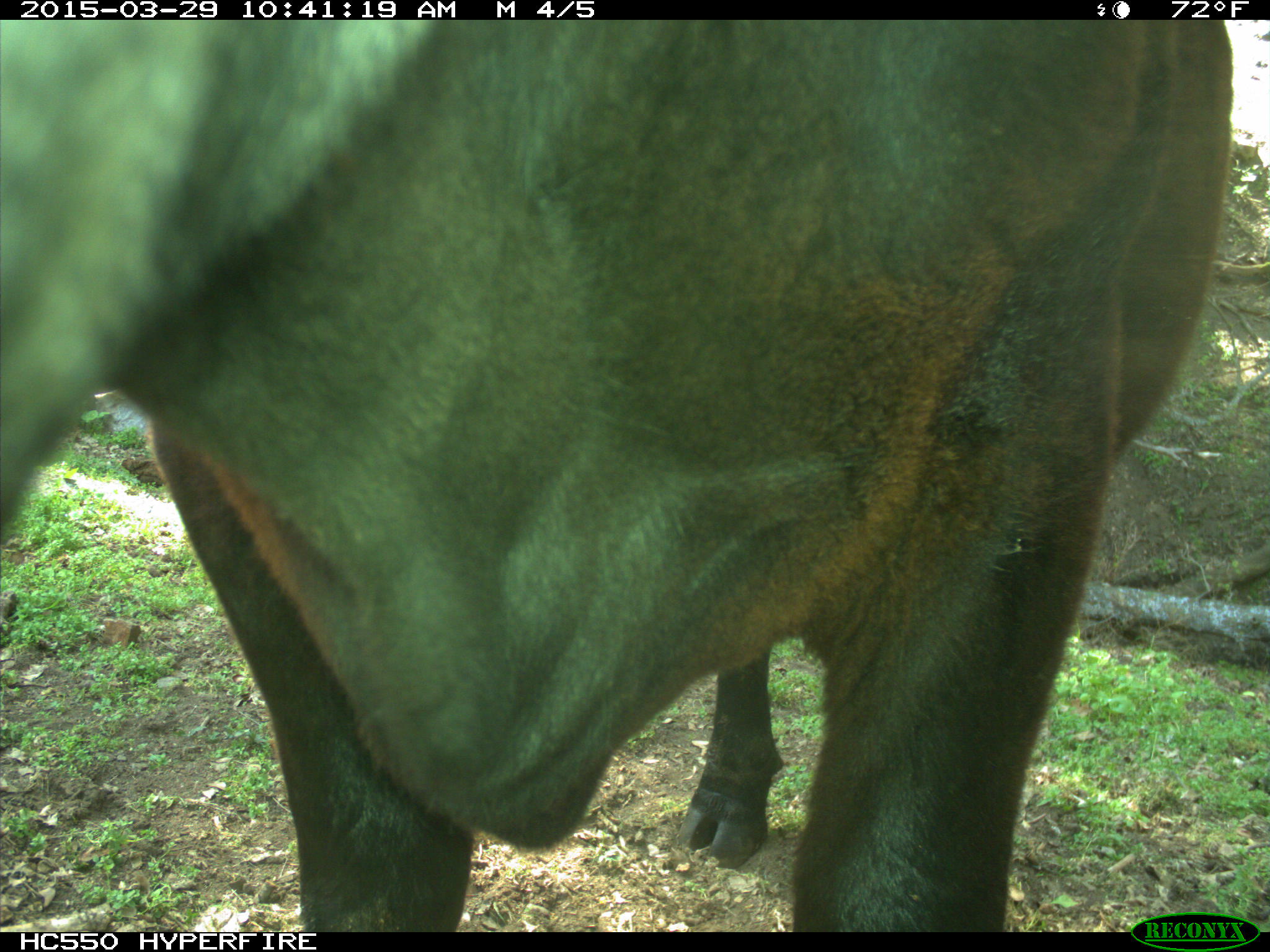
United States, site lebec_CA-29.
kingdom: Animalia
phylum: Chordata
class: Mammalia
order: Artiodactyla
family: Bovidae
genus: Bos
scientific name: Bos taurus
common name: domestic cow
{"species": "Bos taurus (domestic cow)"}